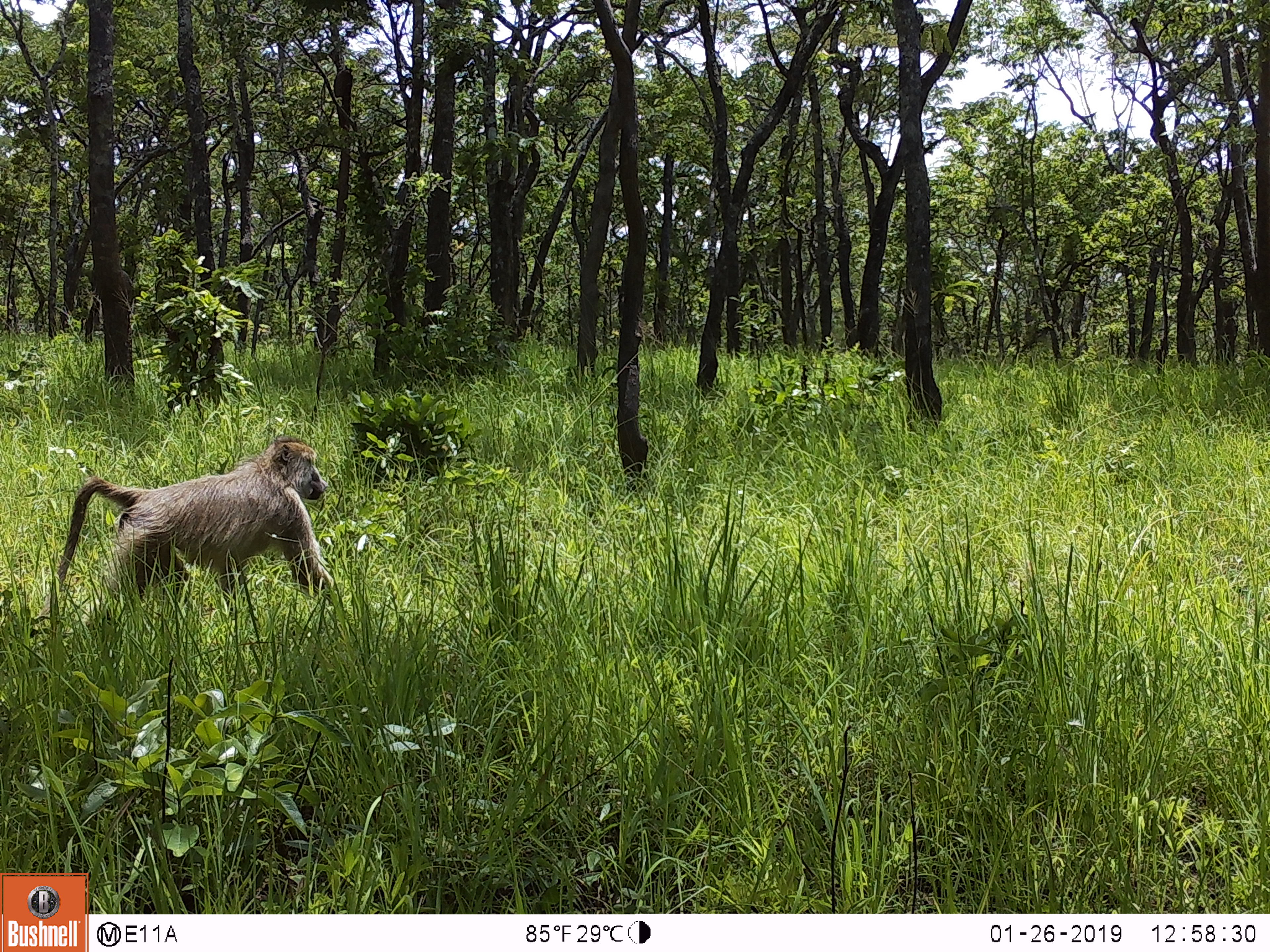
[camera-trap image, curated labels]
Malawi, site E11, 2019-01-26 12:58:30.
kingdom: Animalia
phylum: Chordata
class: Mammalia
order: Primates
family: Cercopithecidae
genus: Papio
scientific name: Papio cynocephalus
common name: yellow baboon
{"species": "yellow baboon (Papio cynocephalus)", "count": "1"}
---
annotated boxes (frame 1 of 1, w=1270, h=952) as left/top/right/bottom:
yellow baboon: 53/437/350/610